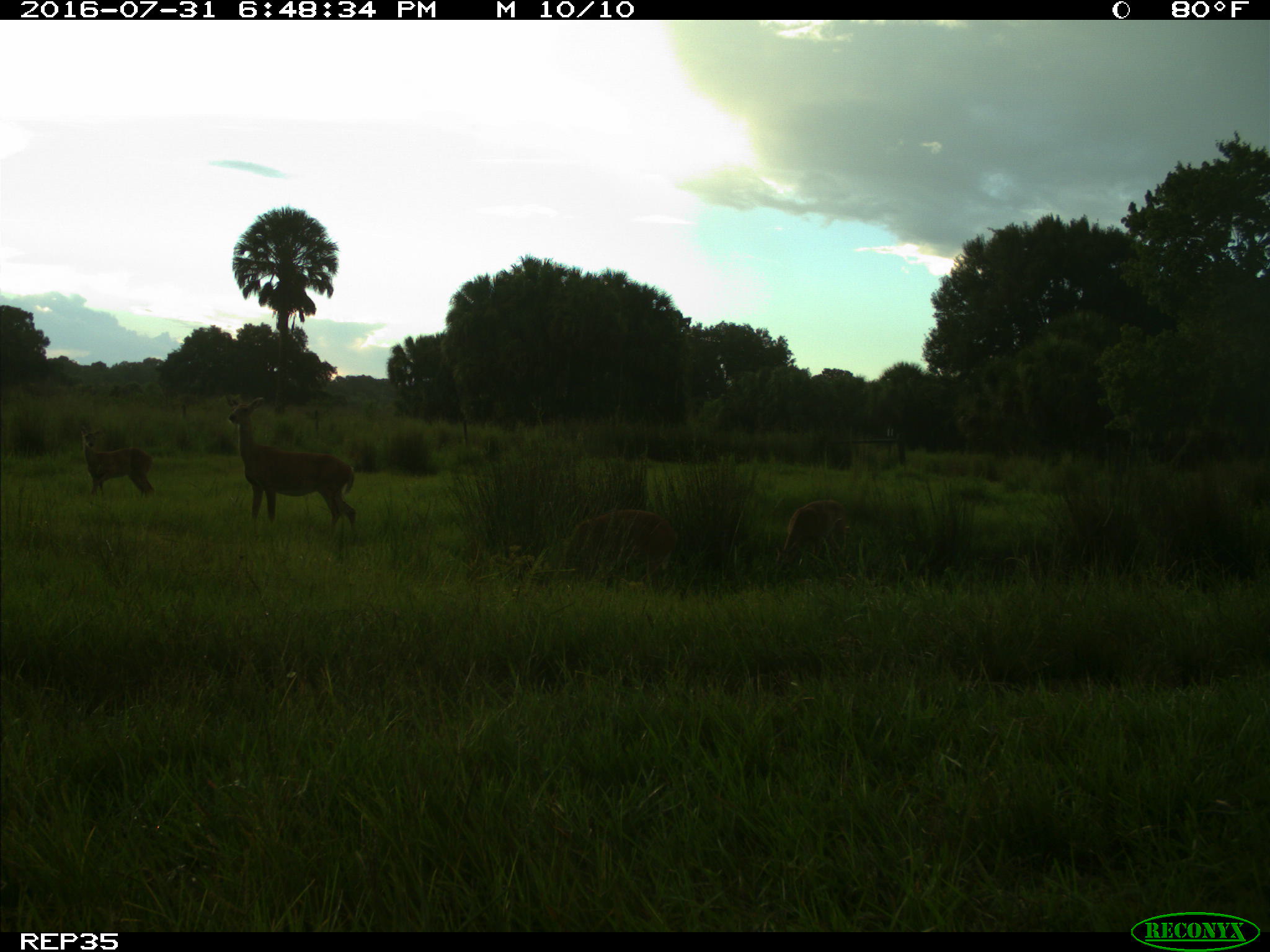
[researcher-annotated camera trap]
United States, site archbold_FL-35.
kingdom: Animalia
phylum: Chordata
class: Mammalia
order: Artiodactyla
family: Cervidae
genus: Odocoileus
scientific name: Odocoileus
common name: deer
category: unidentified deer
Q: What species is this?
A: Unidentified deer (deer) (Odocoileus).